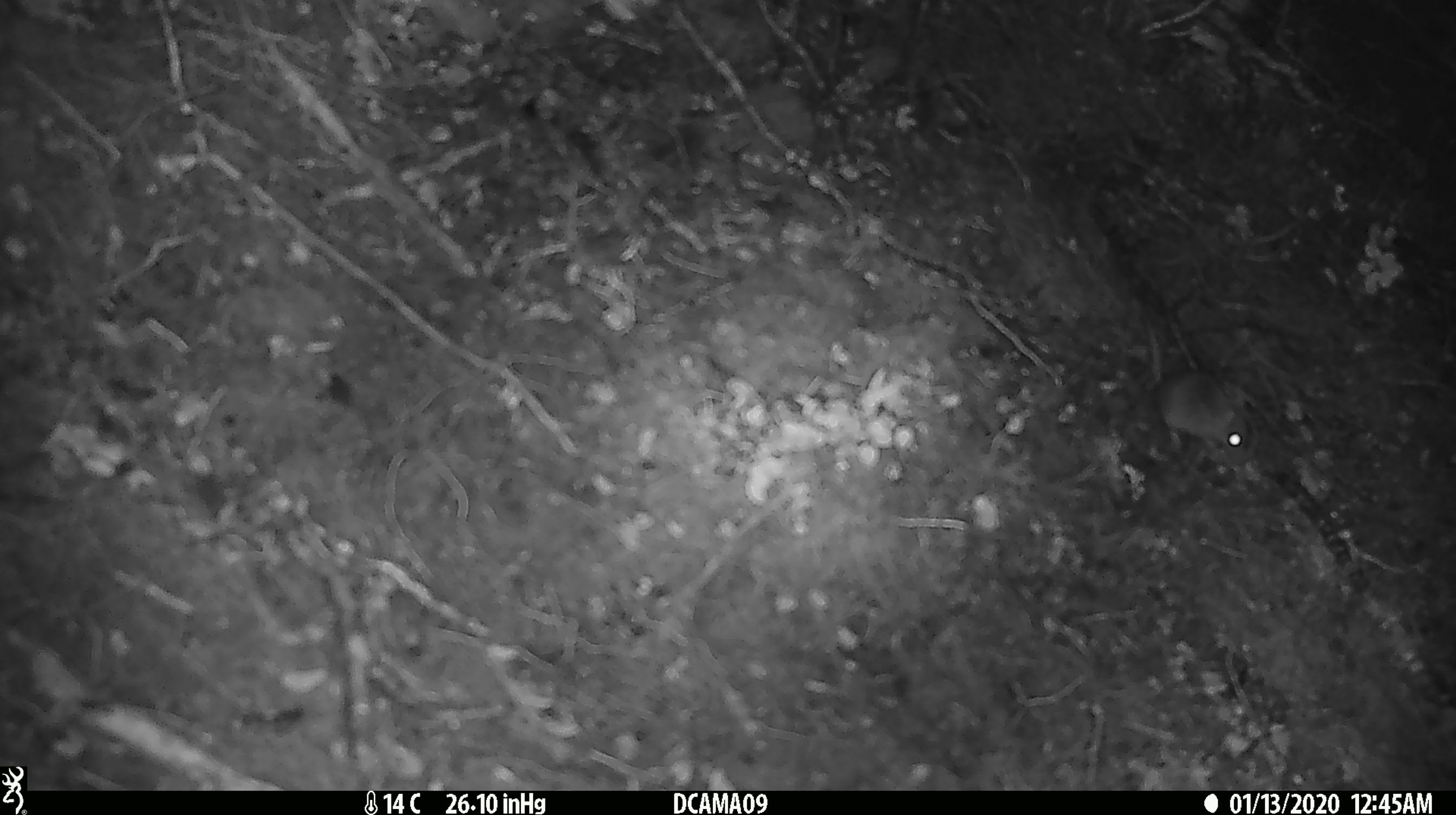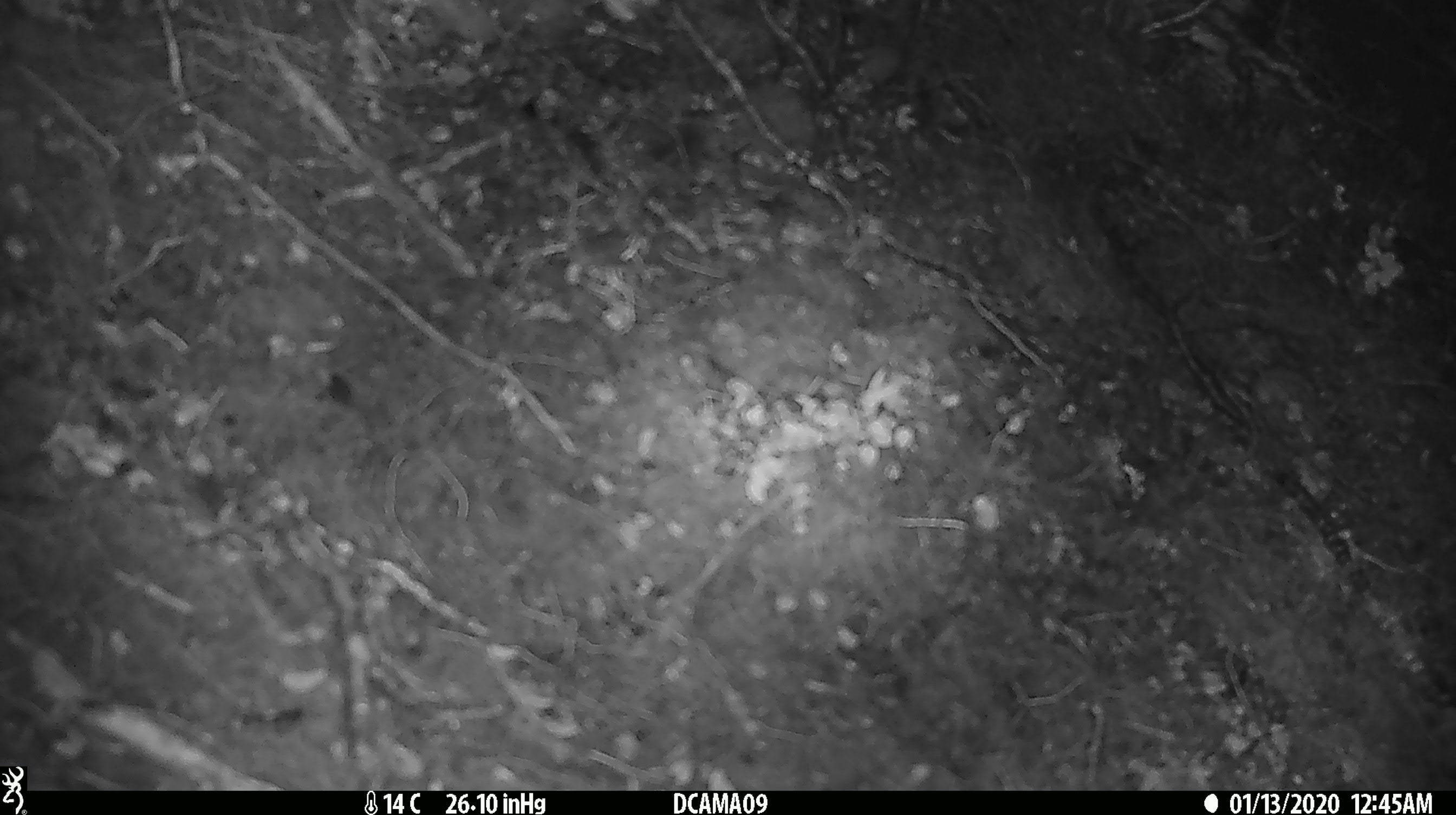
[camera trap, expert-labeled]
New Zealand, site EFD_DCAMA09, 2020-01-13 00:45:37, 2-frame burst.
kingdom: Animalia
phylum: Chordata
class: Mammalia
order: Rodentia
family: Muridae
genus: Mus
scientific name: Mus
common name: mouse